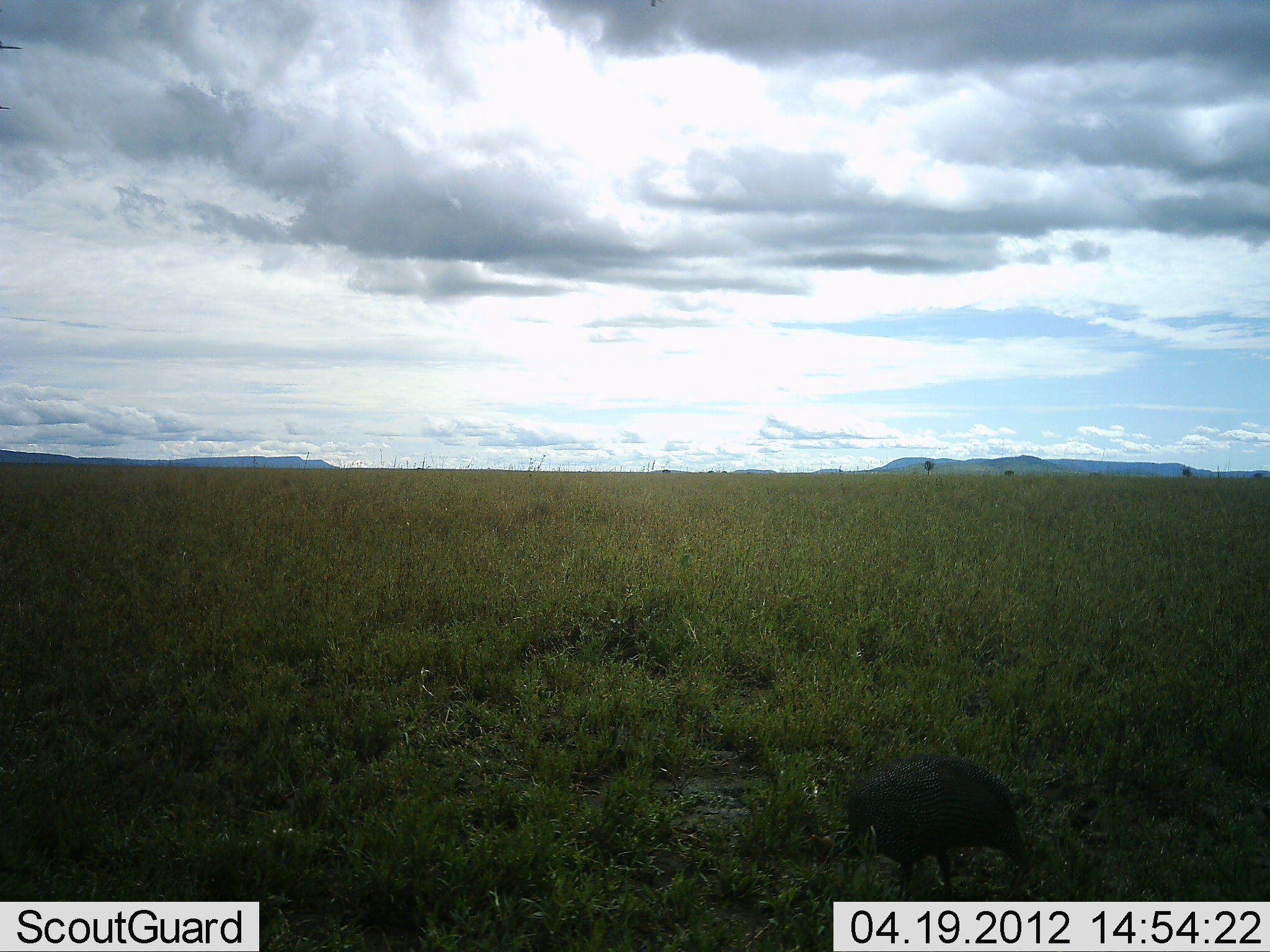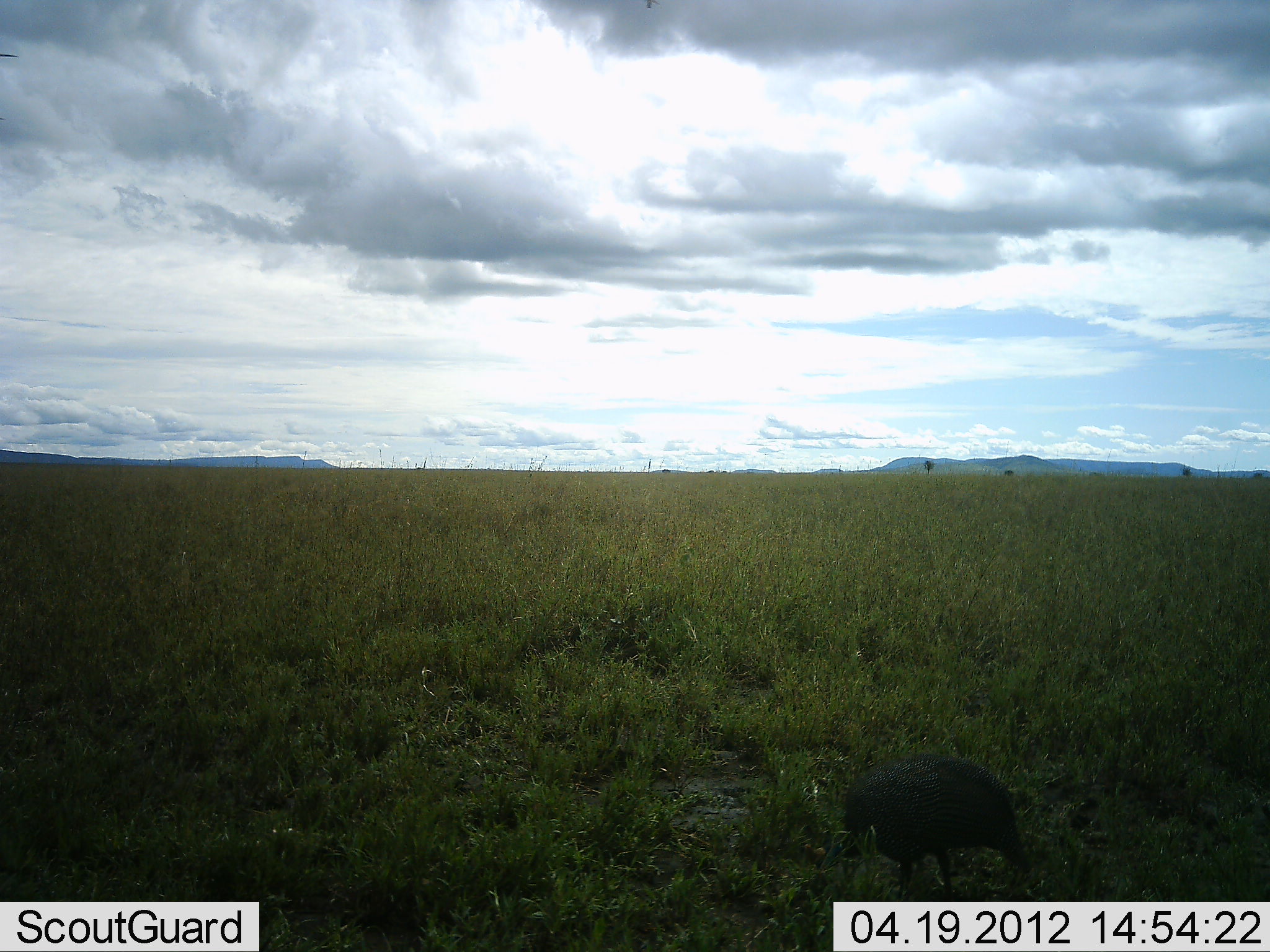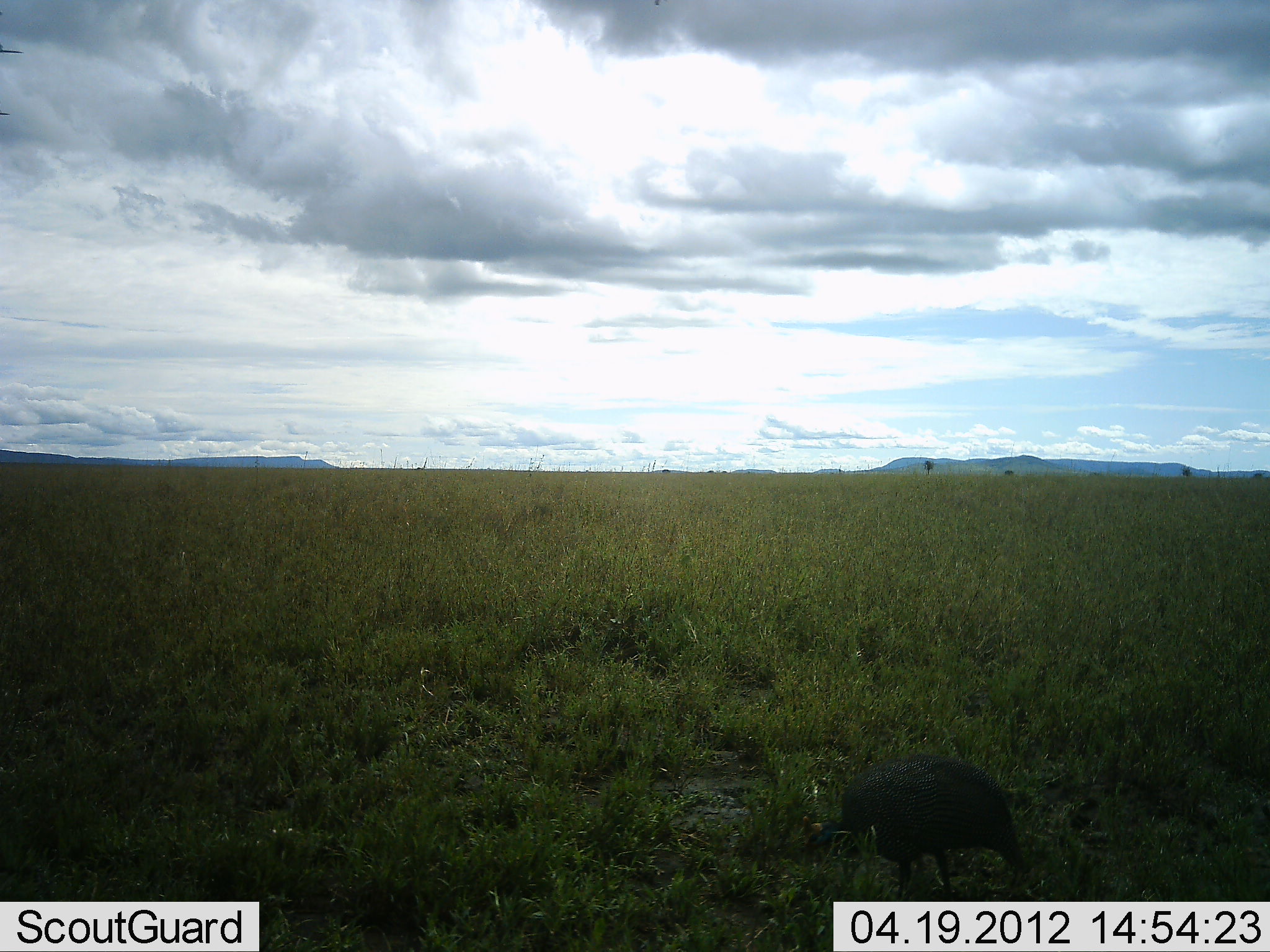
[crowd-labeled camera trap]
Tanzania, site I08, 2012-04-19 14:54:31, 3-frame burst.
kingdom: Animalia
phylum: Chordata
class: Aves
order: Galliformes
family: Numididae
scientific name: Numididae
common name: guinea fowl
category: guineafowl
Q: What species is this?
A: Guineafowl (guinea fowl) (Numididae).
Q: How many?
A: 1.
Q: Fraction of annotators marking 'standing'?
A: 19%.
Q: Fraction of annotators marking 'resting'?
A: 0%.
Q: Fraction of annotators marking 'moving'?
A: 6%.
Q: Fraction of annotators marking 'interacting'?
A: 0%.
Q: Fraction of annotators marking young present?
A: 0%.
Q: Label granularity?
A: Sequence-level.